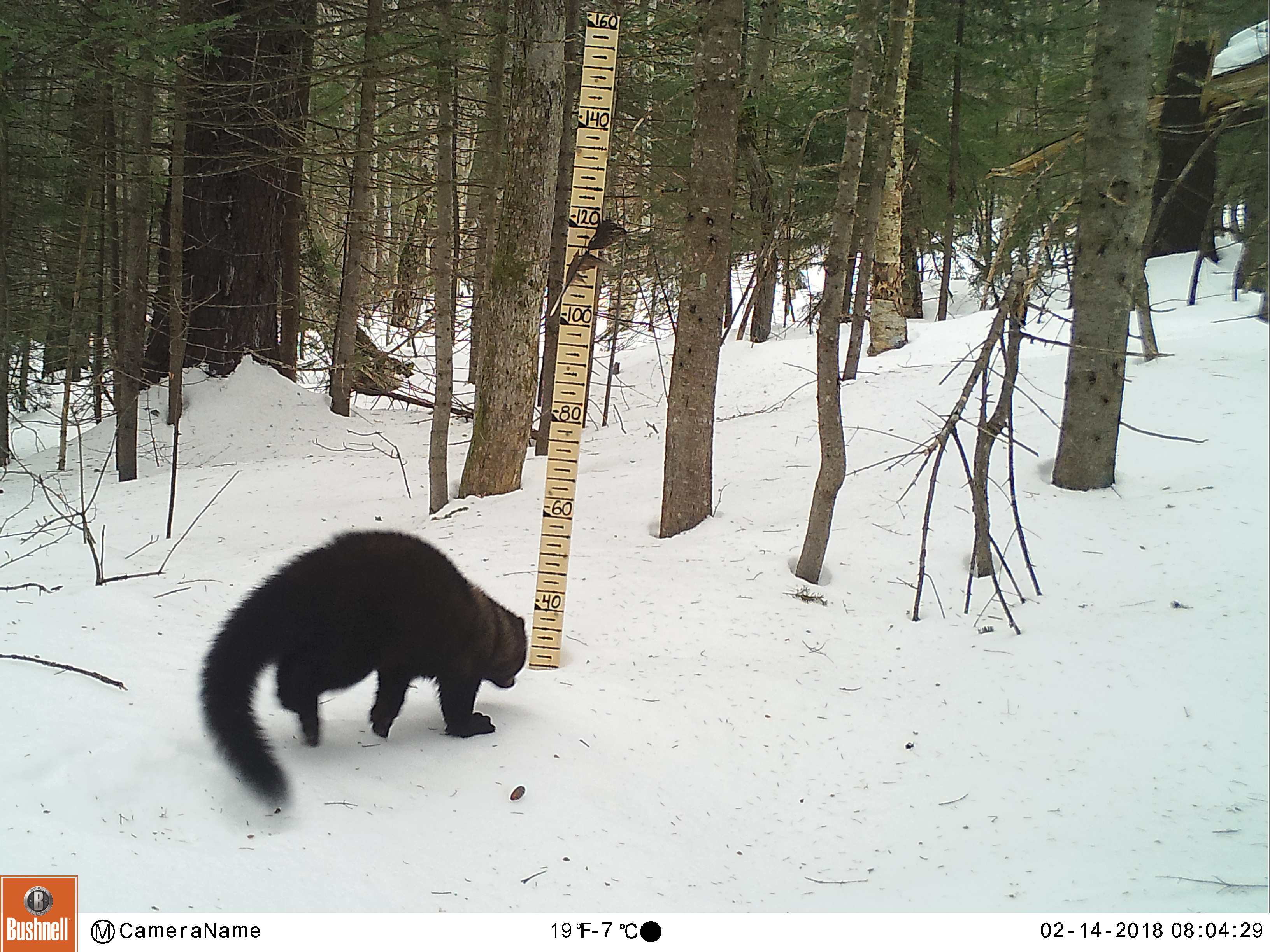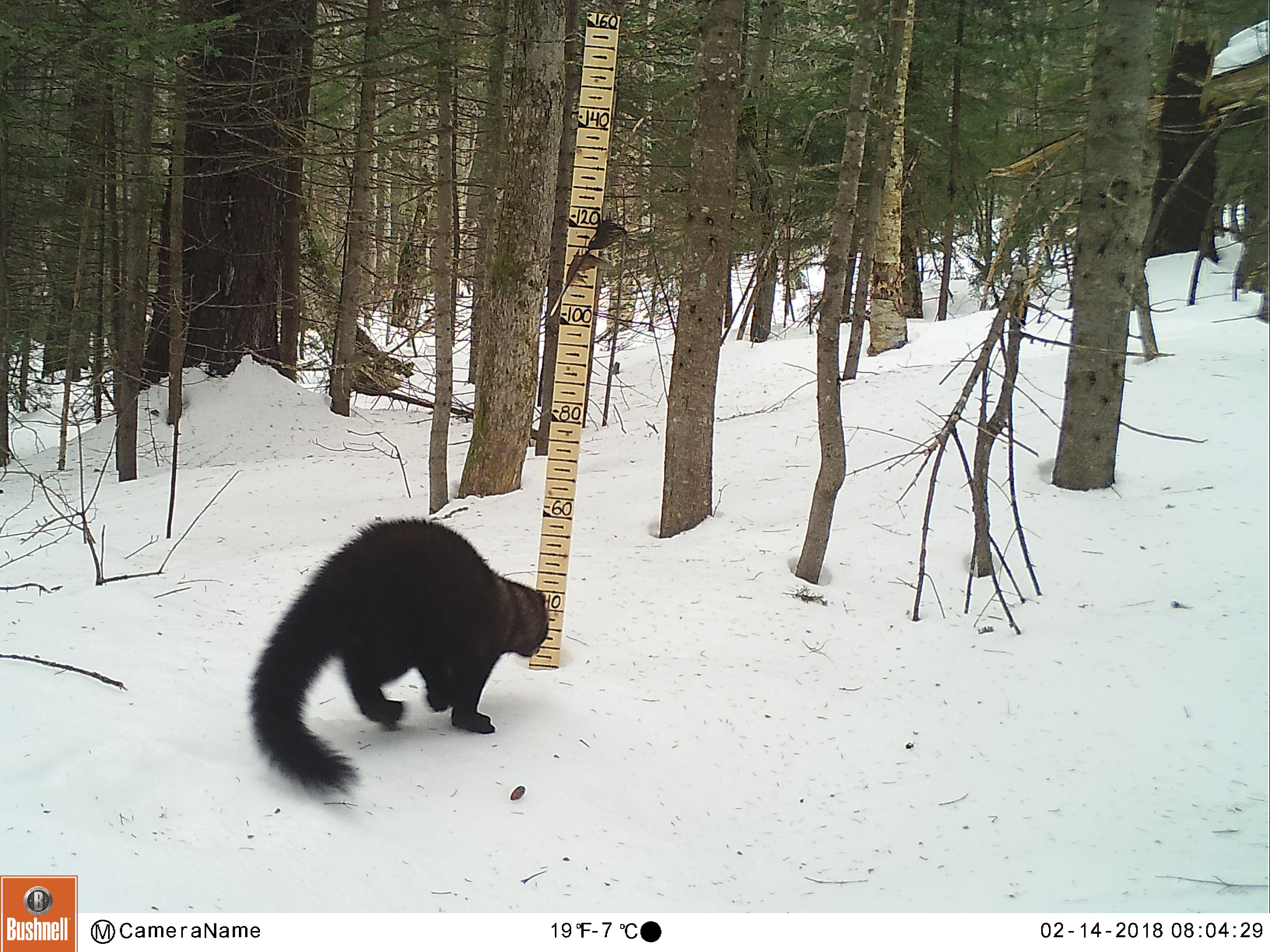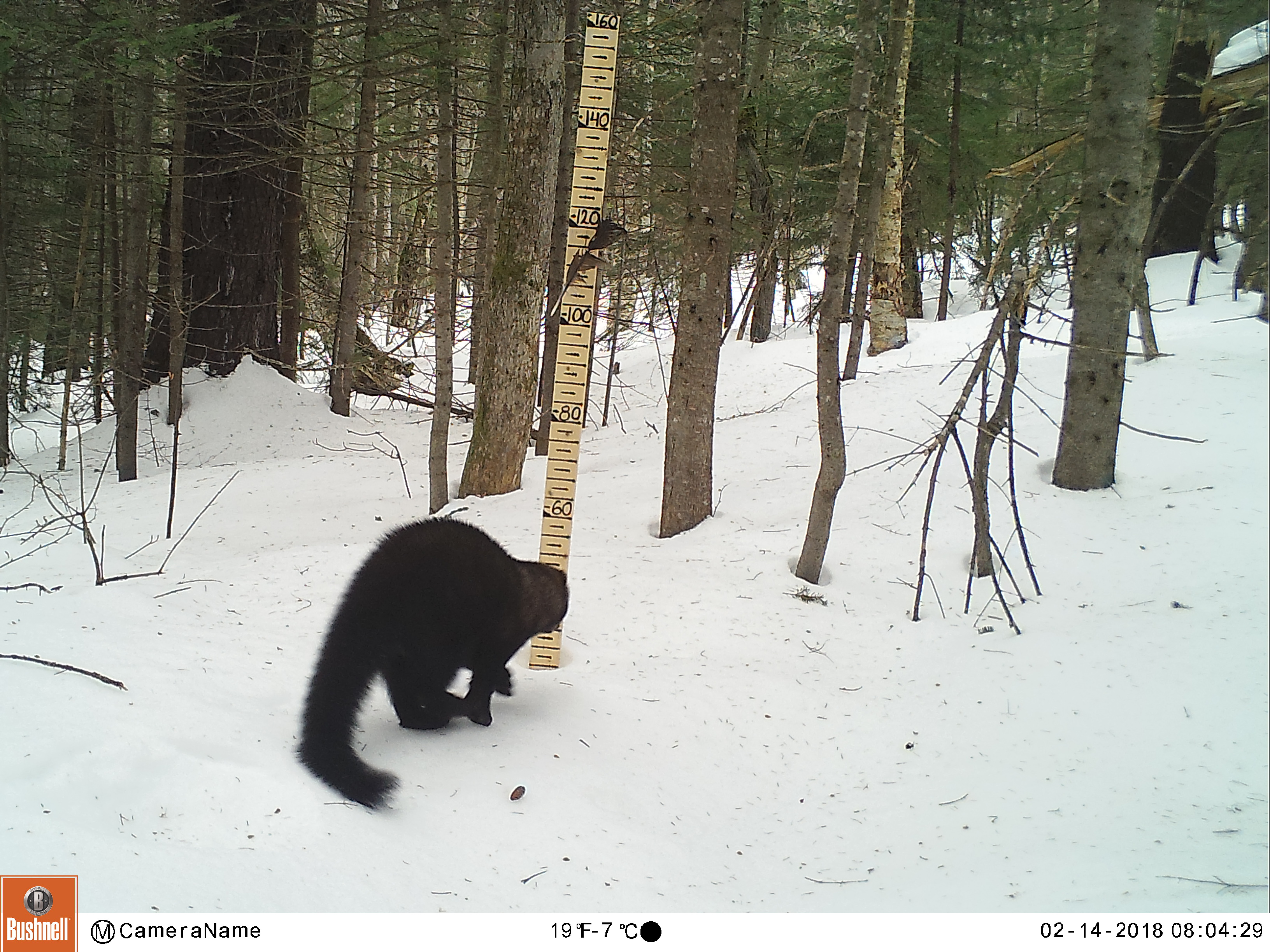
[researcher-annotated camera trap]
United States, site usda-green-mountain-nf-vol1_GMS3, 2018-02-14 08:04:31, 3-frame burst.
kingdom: Animalia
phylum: Chordata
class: Mammalia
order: Carnivora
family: Mustelidae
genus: Pekania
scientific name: Pekania pennanti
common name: fisher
Fisher (Pekania pennanti).